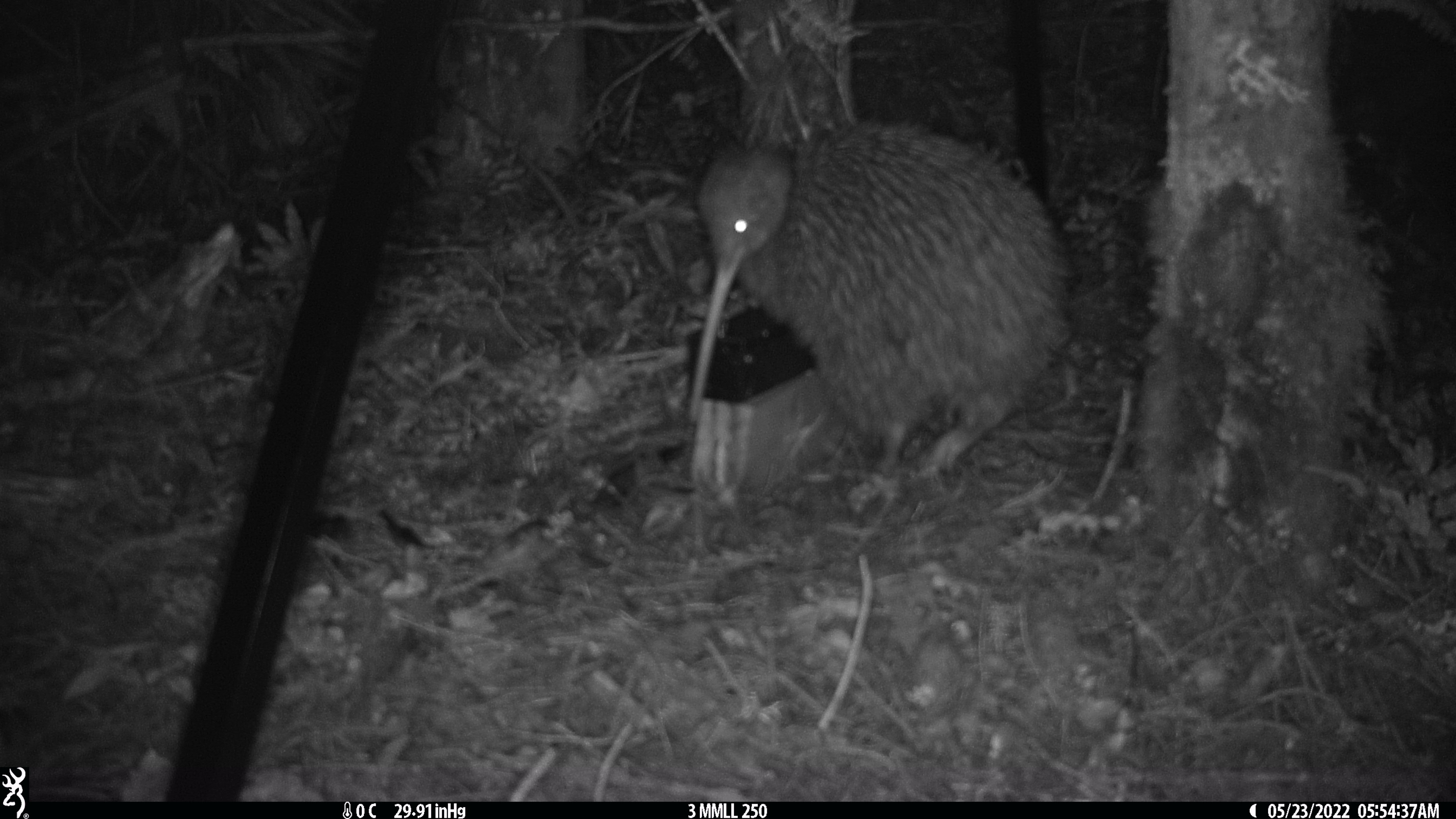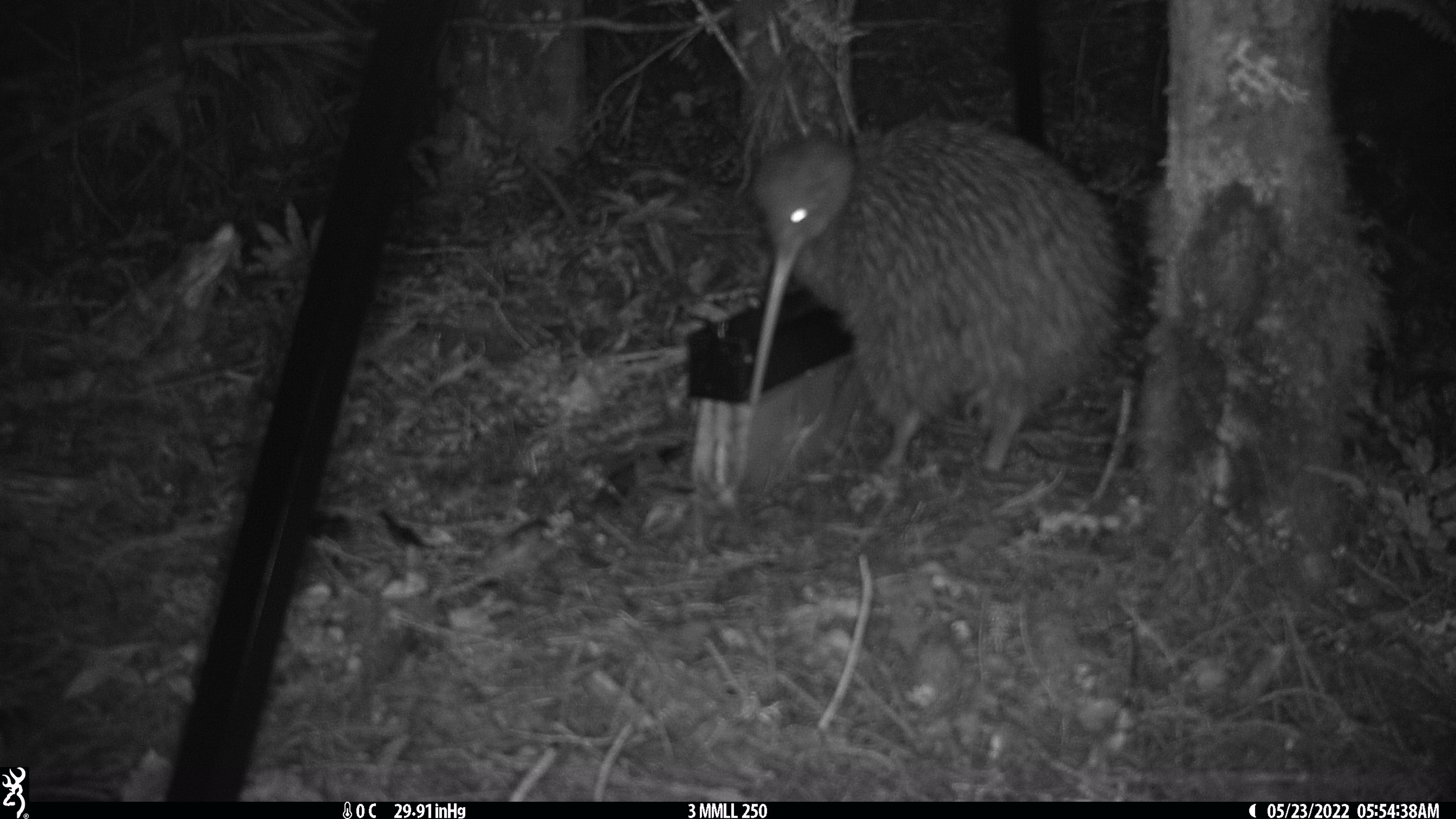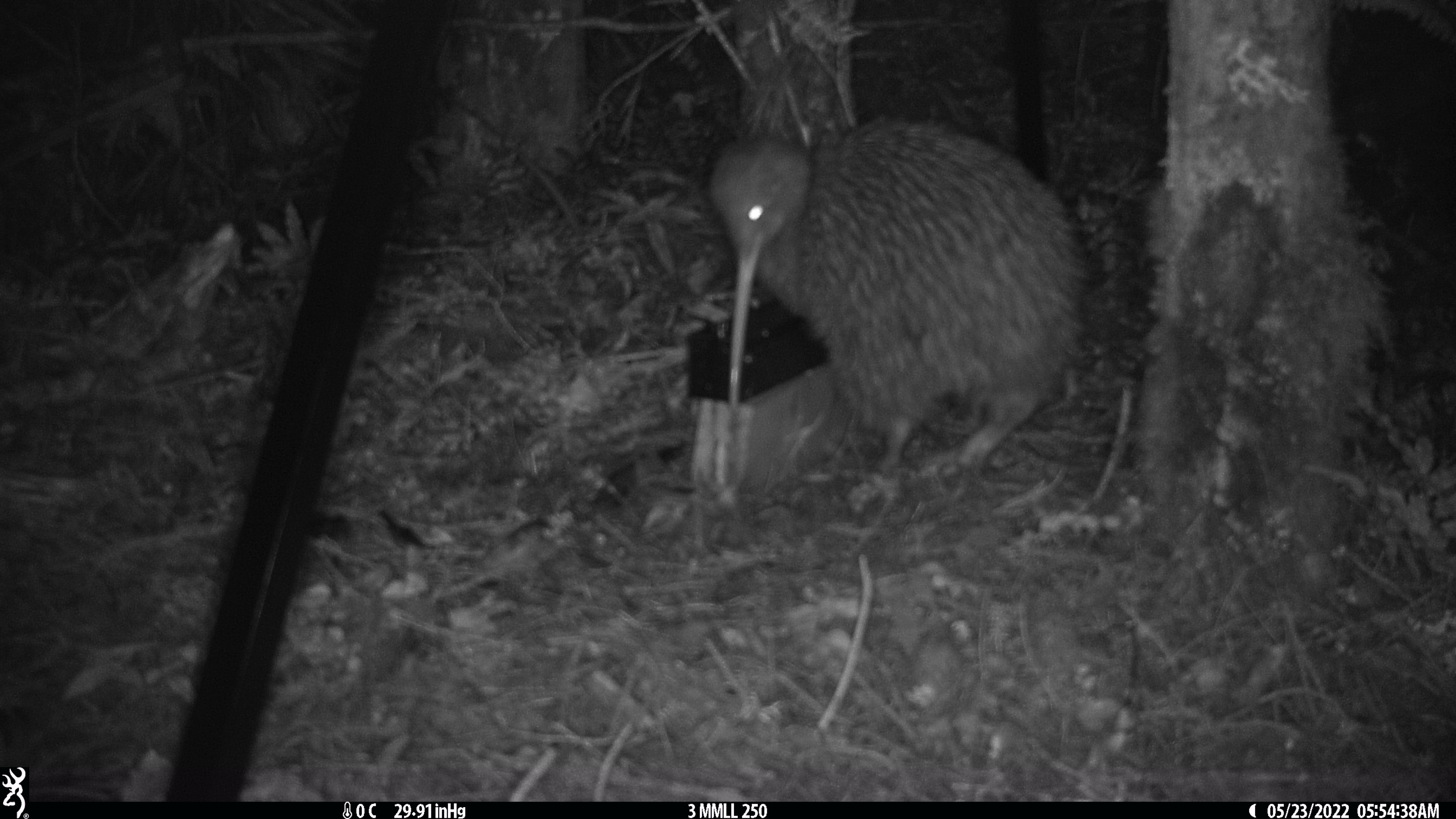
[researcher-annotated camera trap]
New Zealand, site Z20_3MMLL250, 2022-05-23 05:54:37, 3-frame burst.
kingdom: Animalia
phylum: Chordata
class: Aves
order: Apterygiformes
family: Apterygidae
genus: Apteryx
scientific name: Apteryx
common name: kiwi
Kiwi (Apteryx).